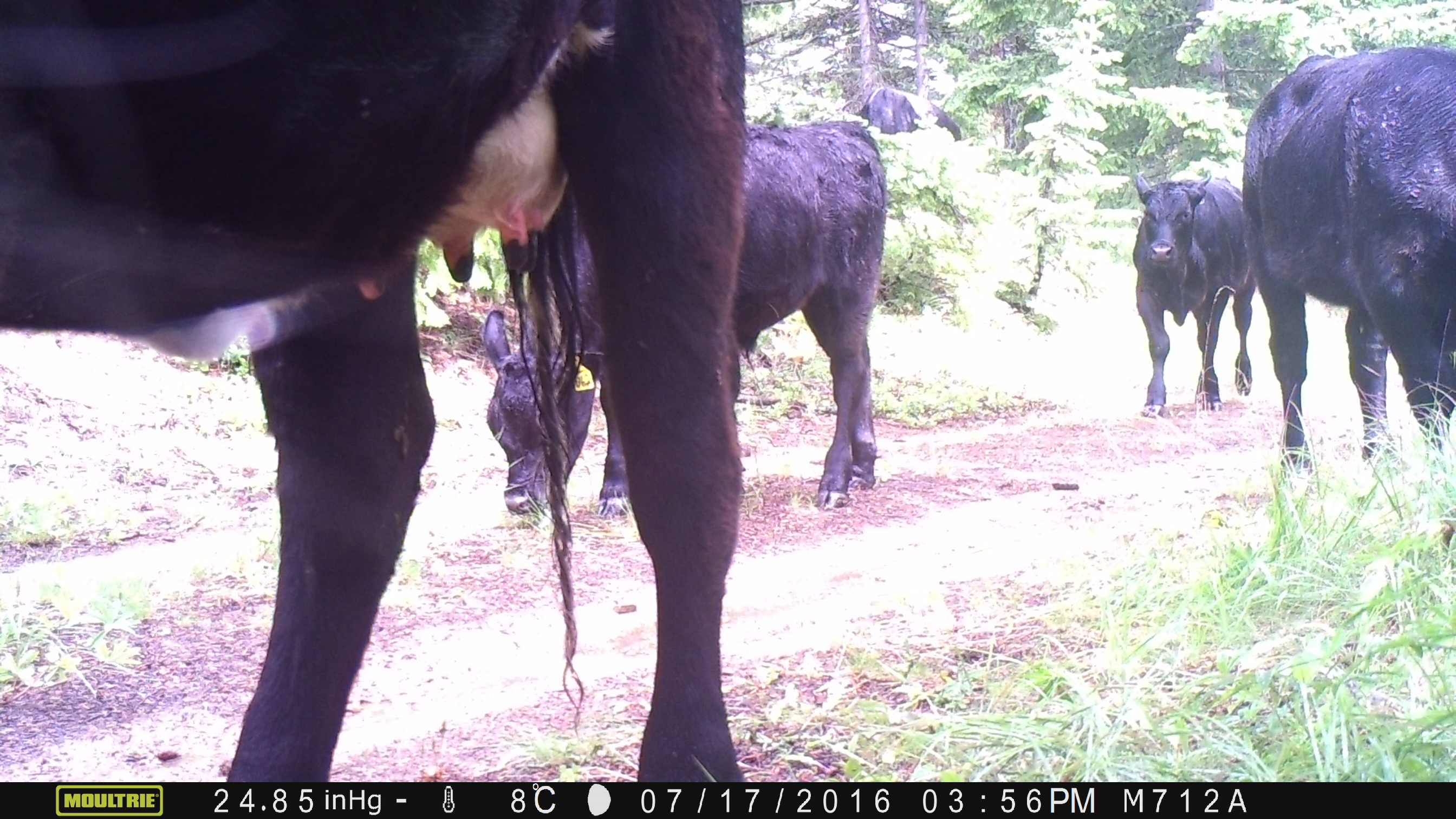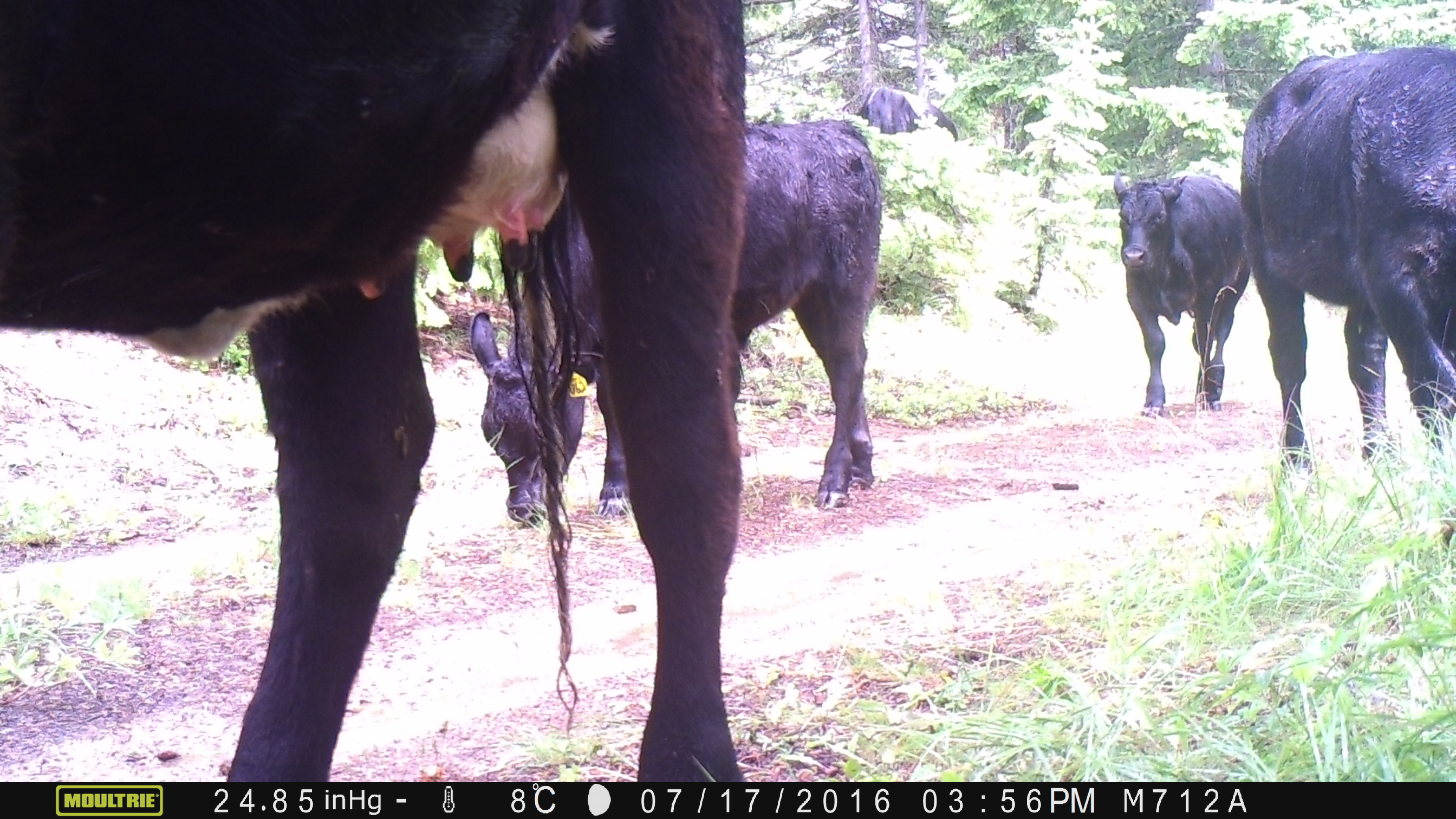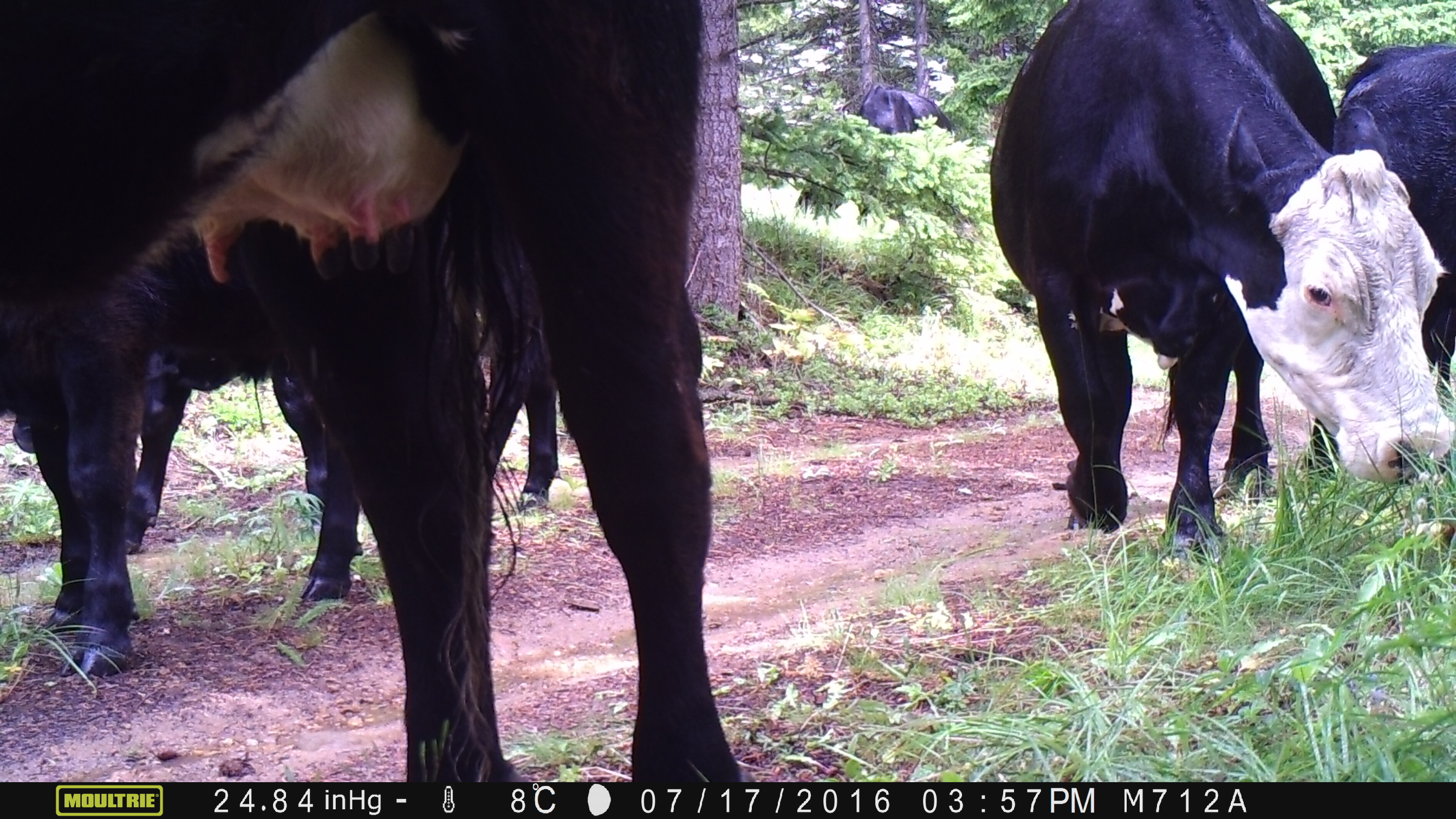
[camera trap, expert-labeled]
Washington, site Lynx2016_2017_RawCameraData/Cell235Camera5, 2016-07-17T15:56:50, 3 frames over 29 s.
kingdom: Animalia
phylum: Chordata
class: Mammalia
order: Artiodactyla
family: Bovidae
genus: Bos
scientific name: Bos taurus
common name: domestic cattle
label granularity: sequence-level